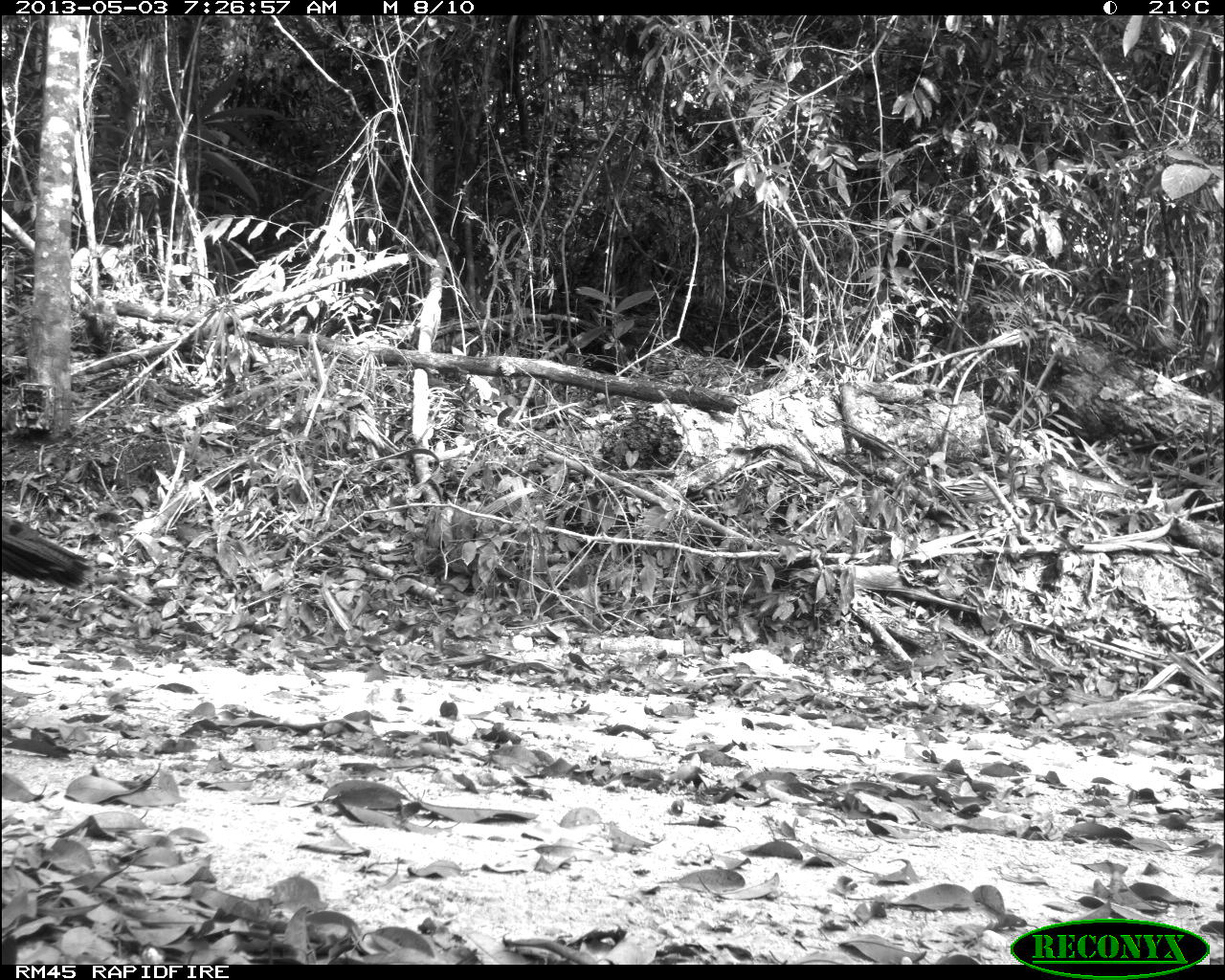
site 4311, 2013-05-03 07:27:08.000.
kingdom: Animalia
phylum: Chordata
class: Aves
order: Galliformes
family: Phasianidae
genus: Meleagris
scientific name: Meleagris ocellata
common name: ocellated turkey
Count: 1.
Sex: female.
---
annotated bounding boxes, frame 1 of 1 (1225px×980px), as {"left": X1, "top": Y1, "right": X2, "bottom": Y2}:
meleagris ocellata: {"left": 1, "top": 511, "right": 97, "bottom": 591}